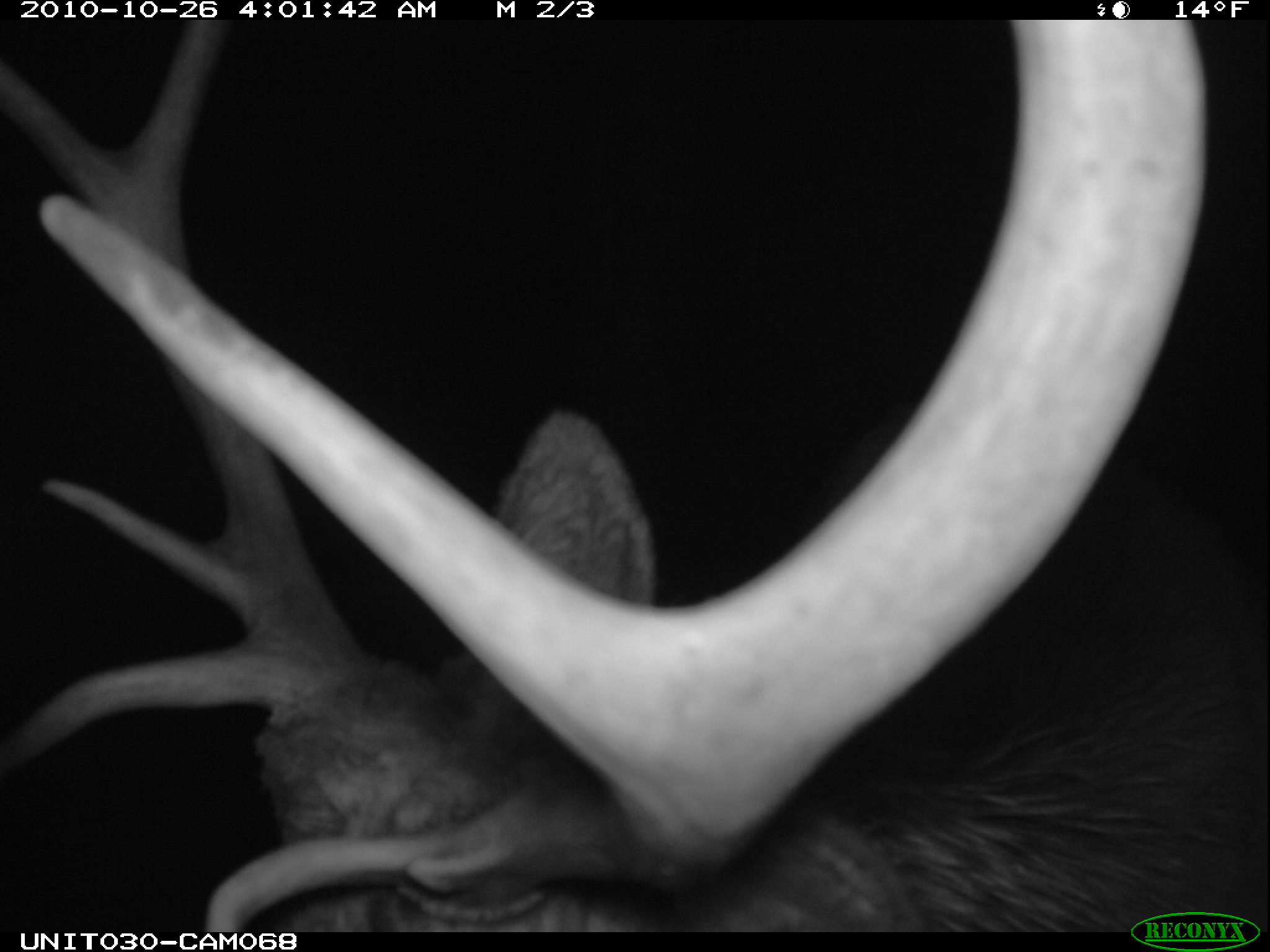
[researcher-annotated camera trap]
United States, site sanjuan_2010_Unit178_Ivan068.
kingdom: Animalia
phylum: Chordata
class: Mammalia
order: Artiodactyla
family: Cervidae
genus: Cervus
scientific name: Cervus elaphus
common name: red deer